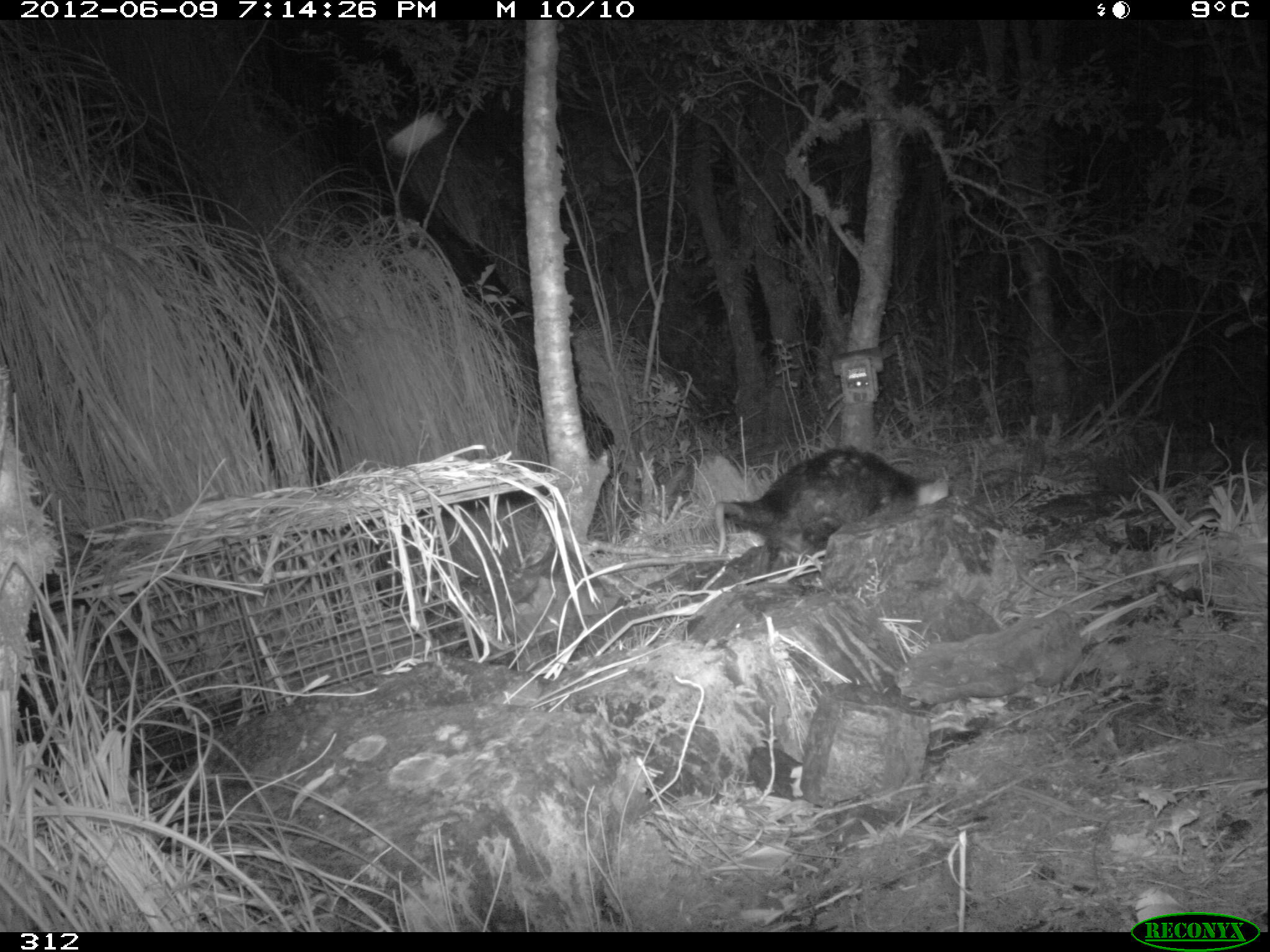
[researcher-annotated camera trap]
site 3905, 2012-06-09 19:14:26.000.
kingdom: Animalia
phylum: Chordata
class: Mammalia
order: Didelphimorphia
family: Didelphidae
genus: Didelphis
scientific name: Didelphis pernigra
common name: andean white-eared opossum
Didelphis pernigra (andean white-eared opossum).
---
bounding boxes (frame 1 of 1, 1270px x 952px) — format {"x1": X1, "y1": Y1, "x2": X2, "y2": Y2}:
didelphis pernigra: {"x1": 713, "y1": 446, "x2": 950, "y2": 573}